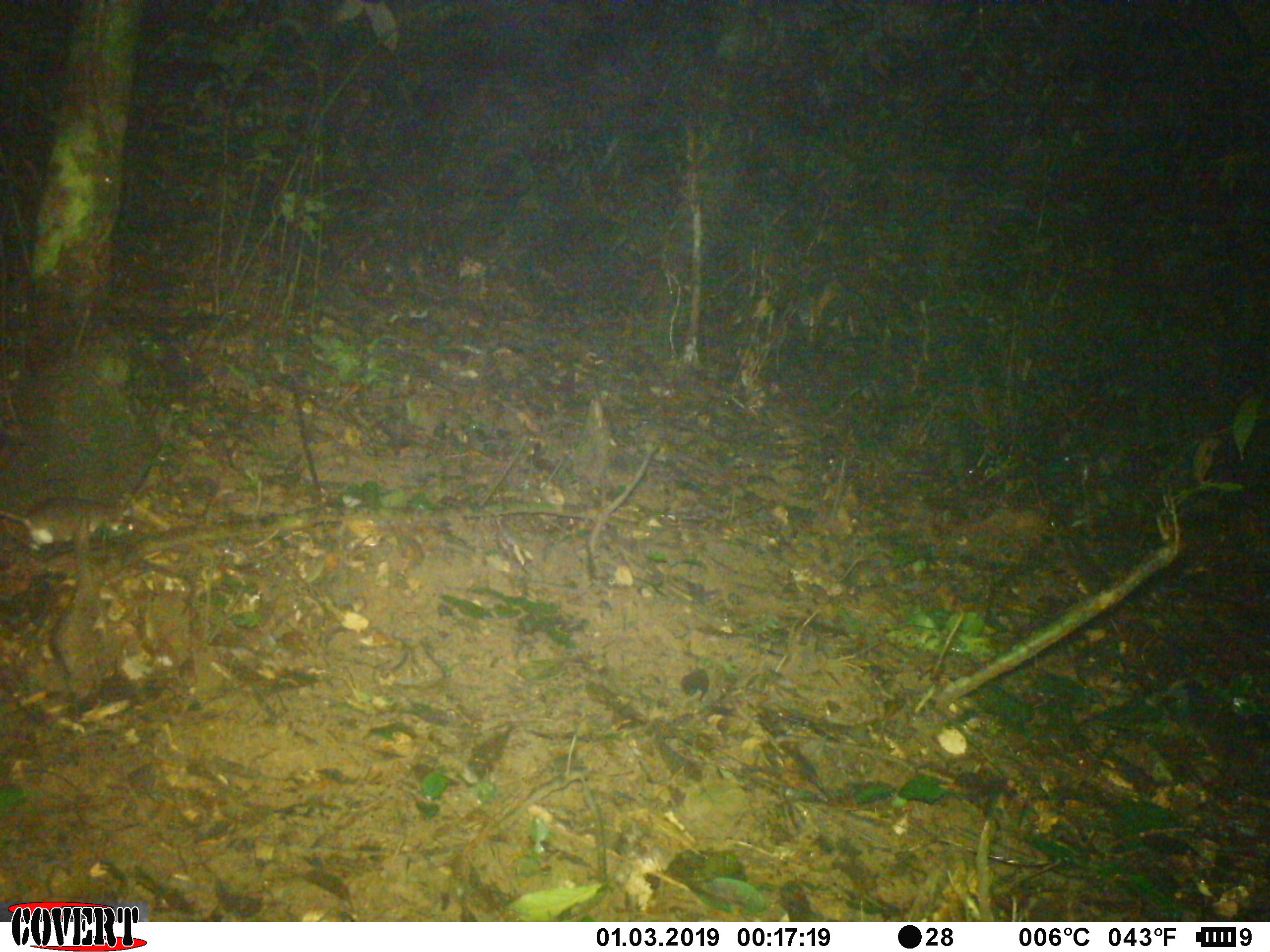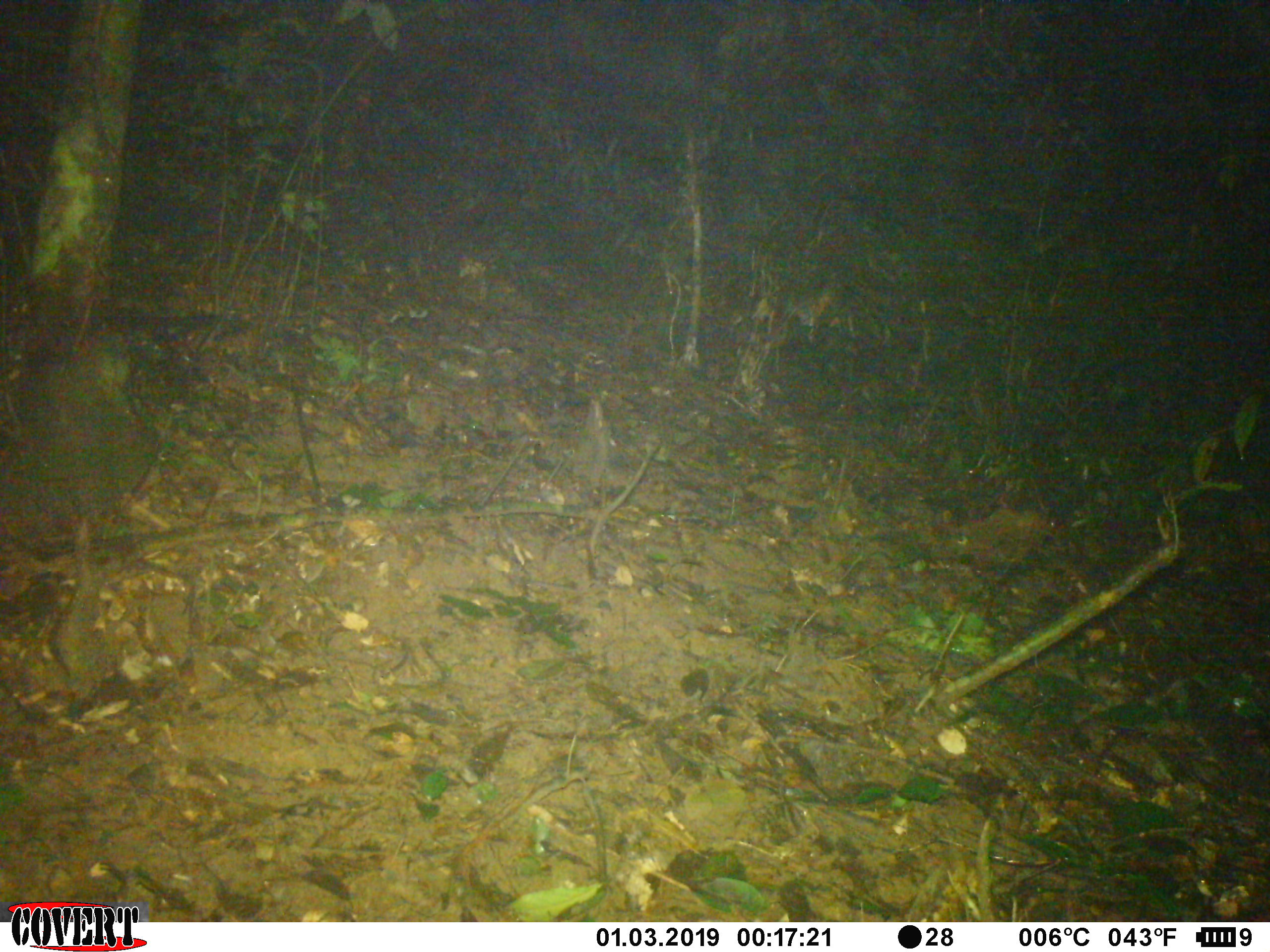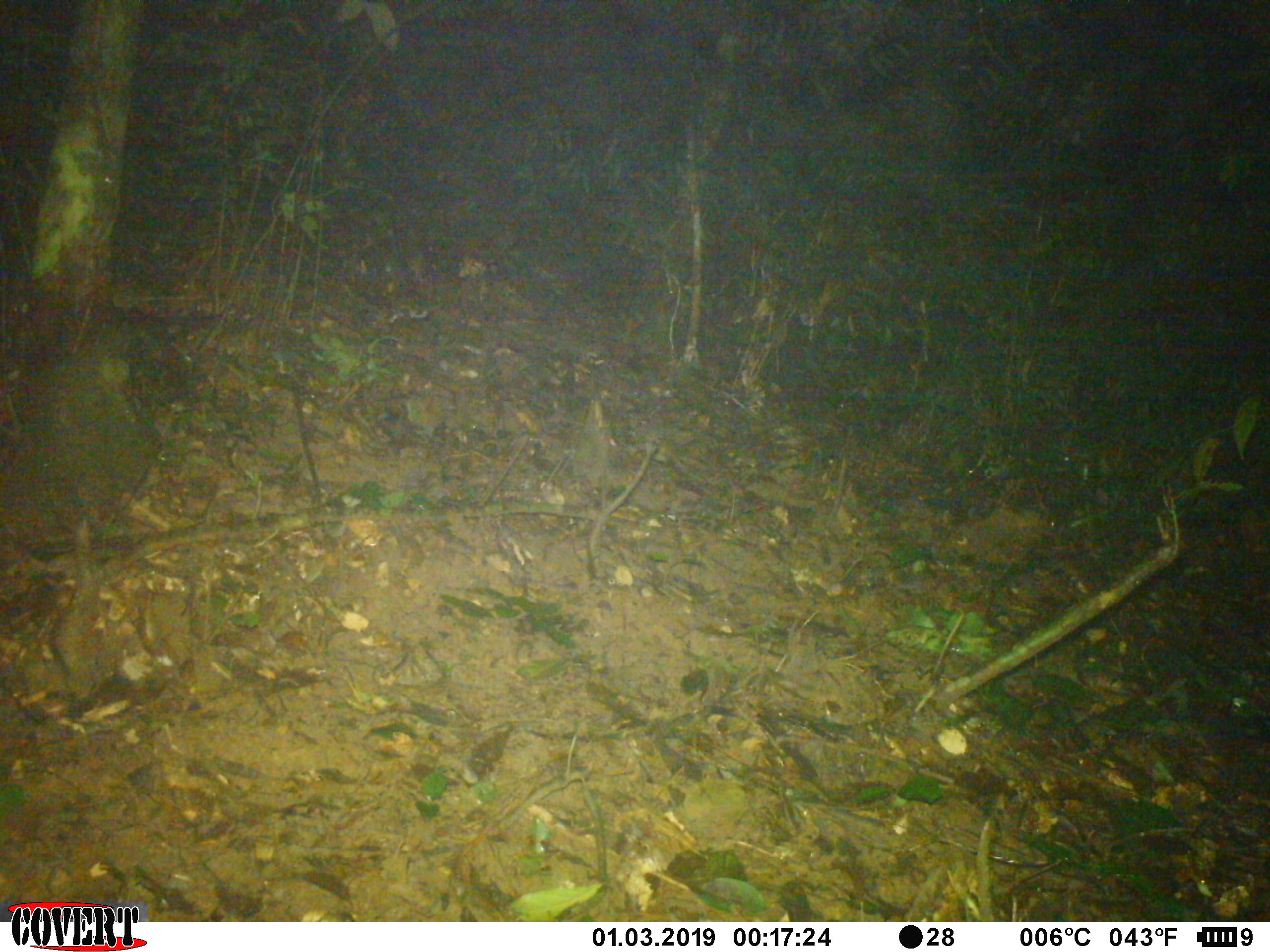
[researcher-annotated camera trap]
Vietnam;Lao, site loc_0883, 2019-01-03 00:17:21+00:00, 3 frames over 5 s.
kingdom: Animalia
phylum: Chordata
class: Mammalia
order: Rodentia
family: Muridae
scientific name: Muridae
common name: old-world mice and rats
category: unidentified murid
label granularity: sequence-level